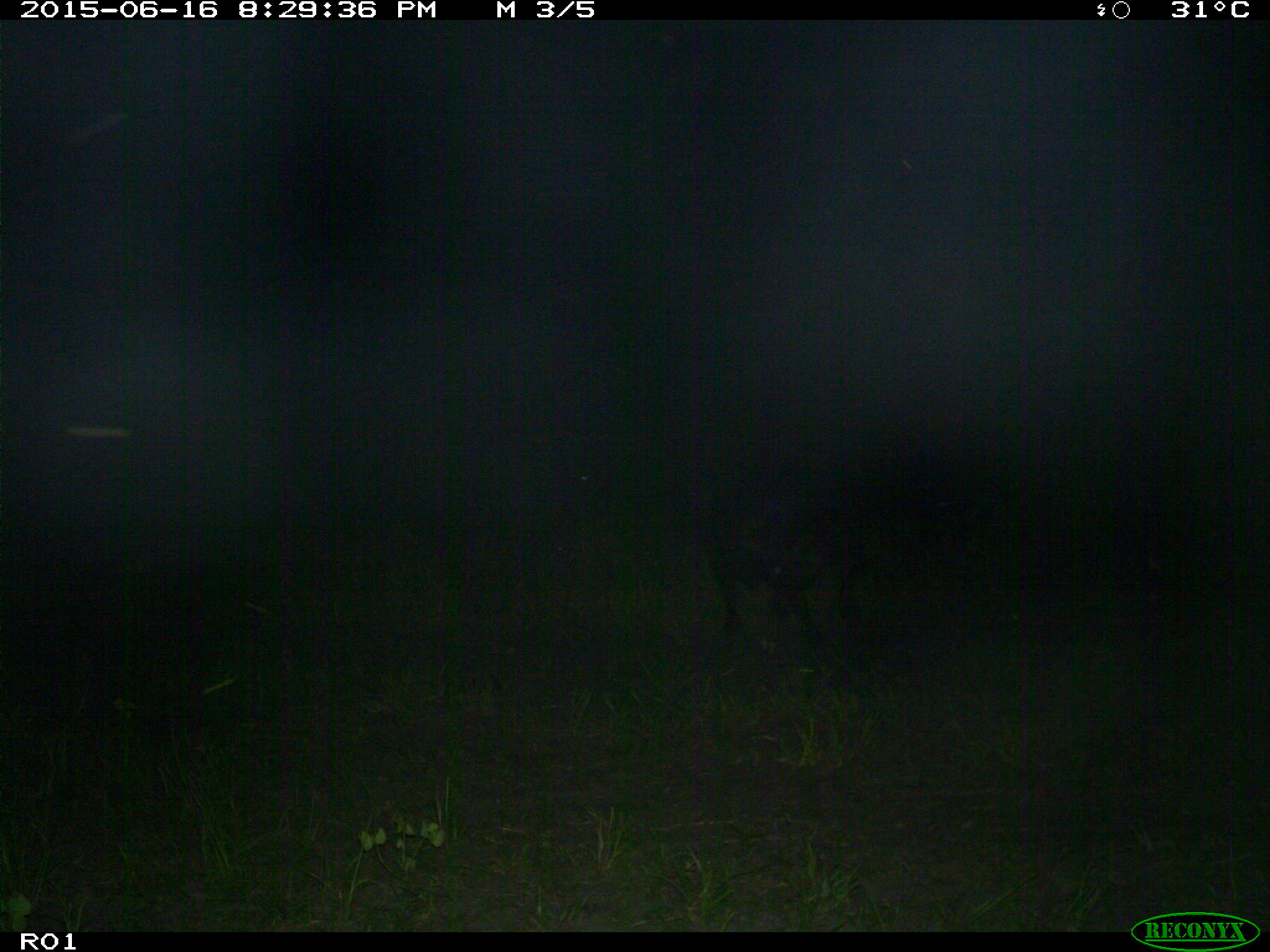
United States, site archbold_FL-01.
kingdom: Animalia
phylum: Chordata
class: Mammalia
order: Artiodactyla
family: Bovidae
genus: Bos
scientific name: Bos taurus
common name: domestic cow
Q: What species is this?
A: Bos taurus (domestic cow).